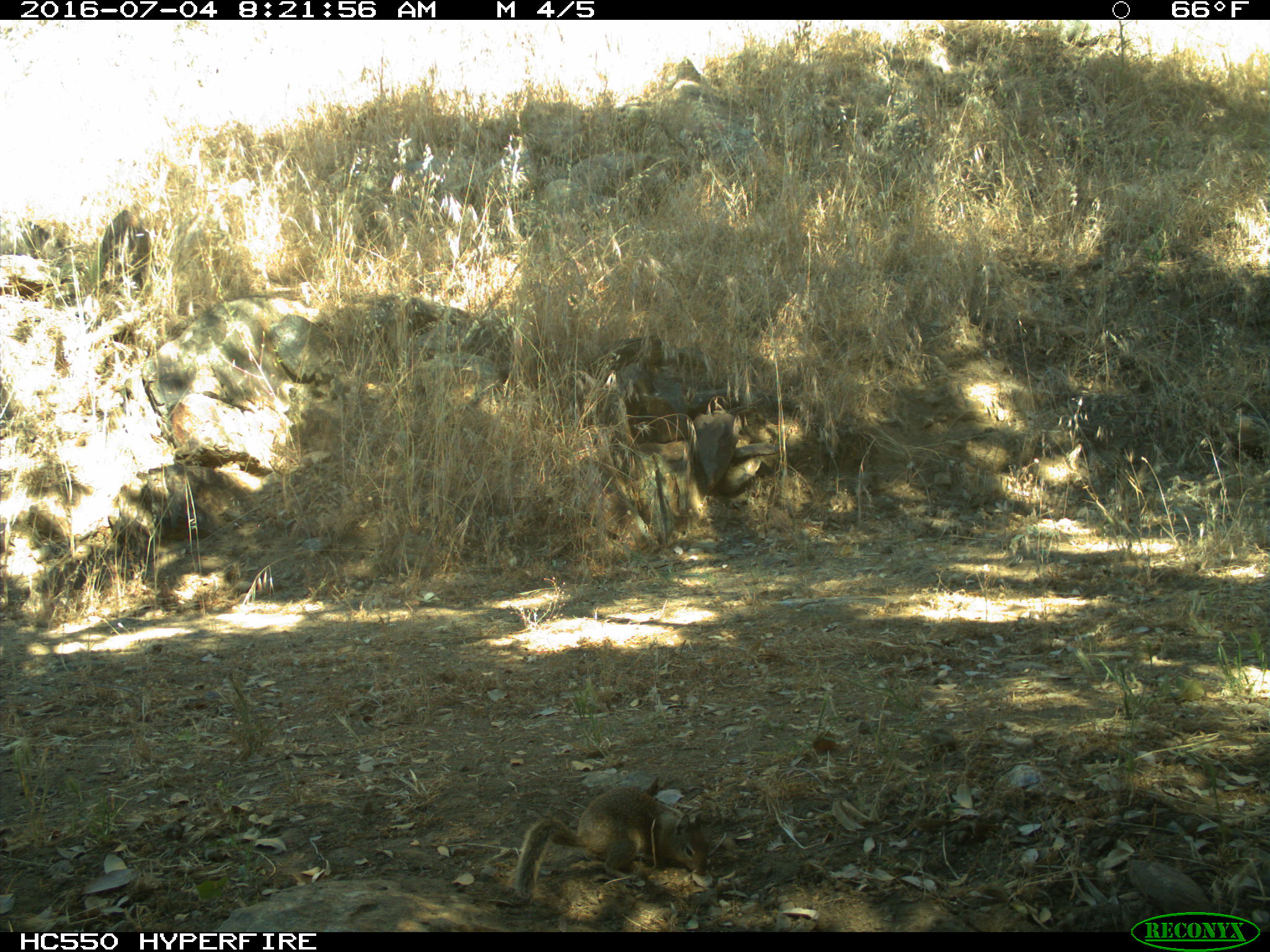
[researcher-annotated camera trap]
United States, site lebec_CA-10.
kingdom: Animalia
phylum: Chordata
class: Mammalia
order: Rodentia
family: Sciuridae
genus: Otospermophilus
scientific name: Otospermophilus beecheyi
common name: california ground squirrel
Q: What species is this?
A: Otospermophilus beecheyi (california ground squirrel).